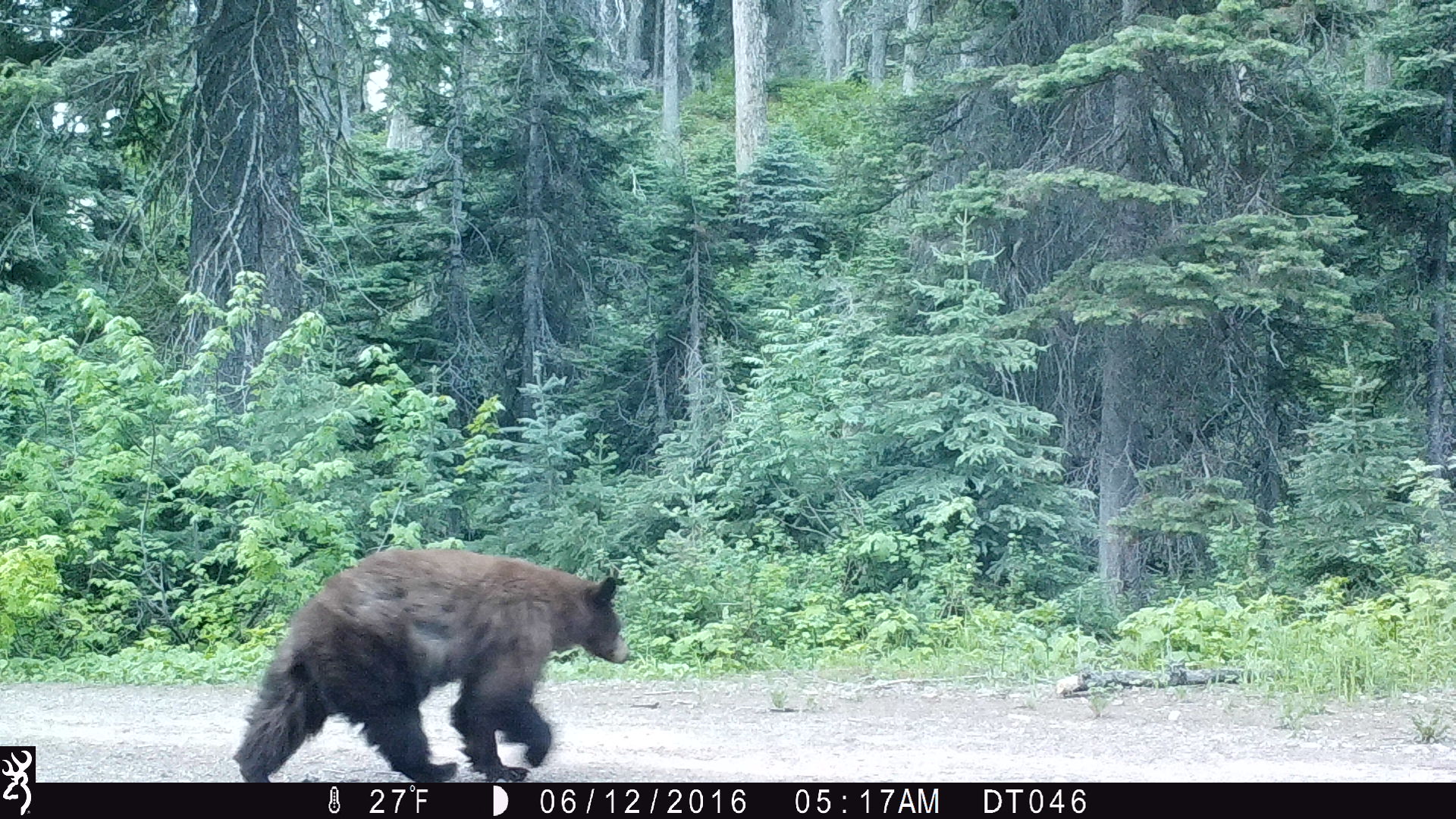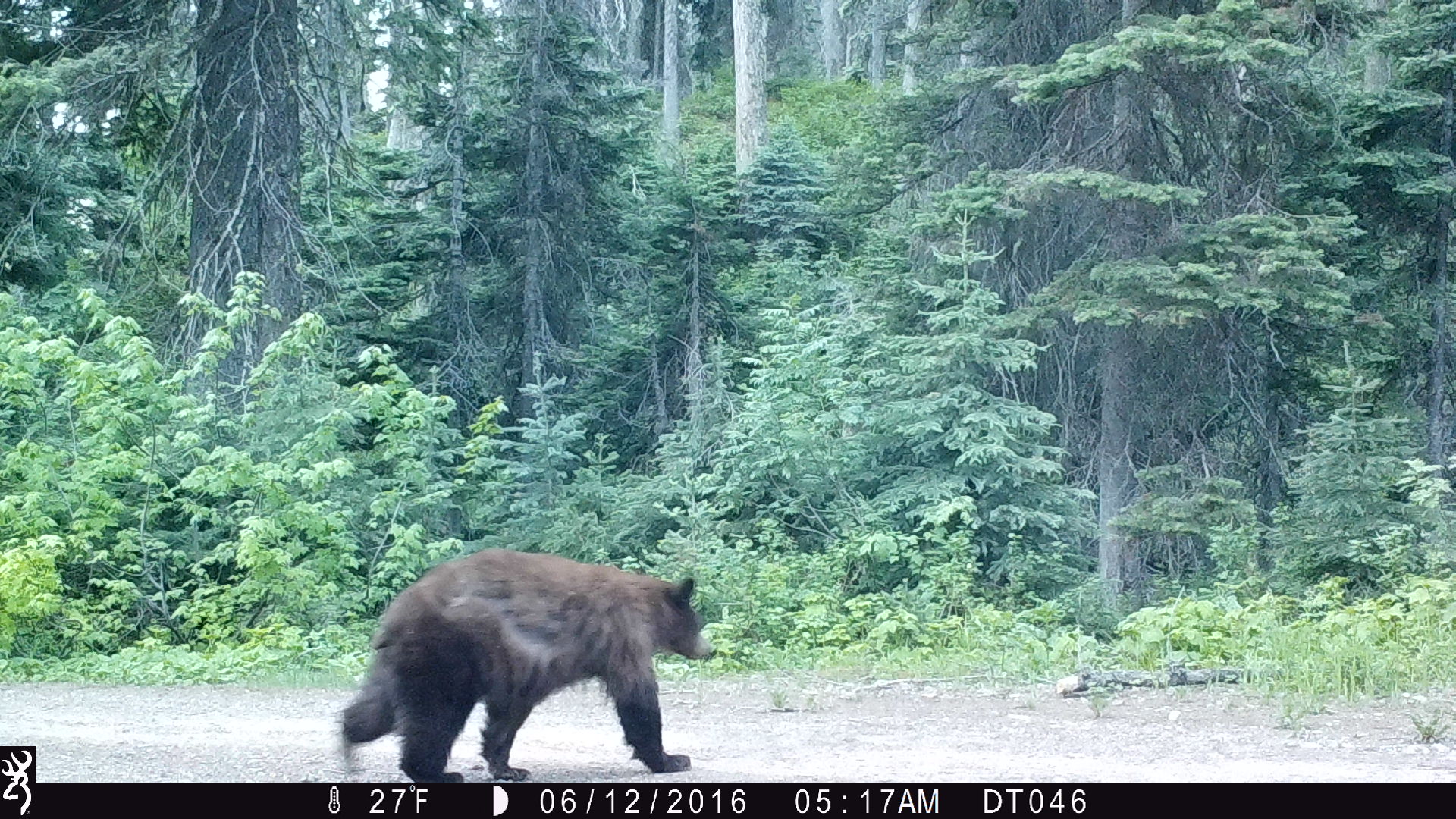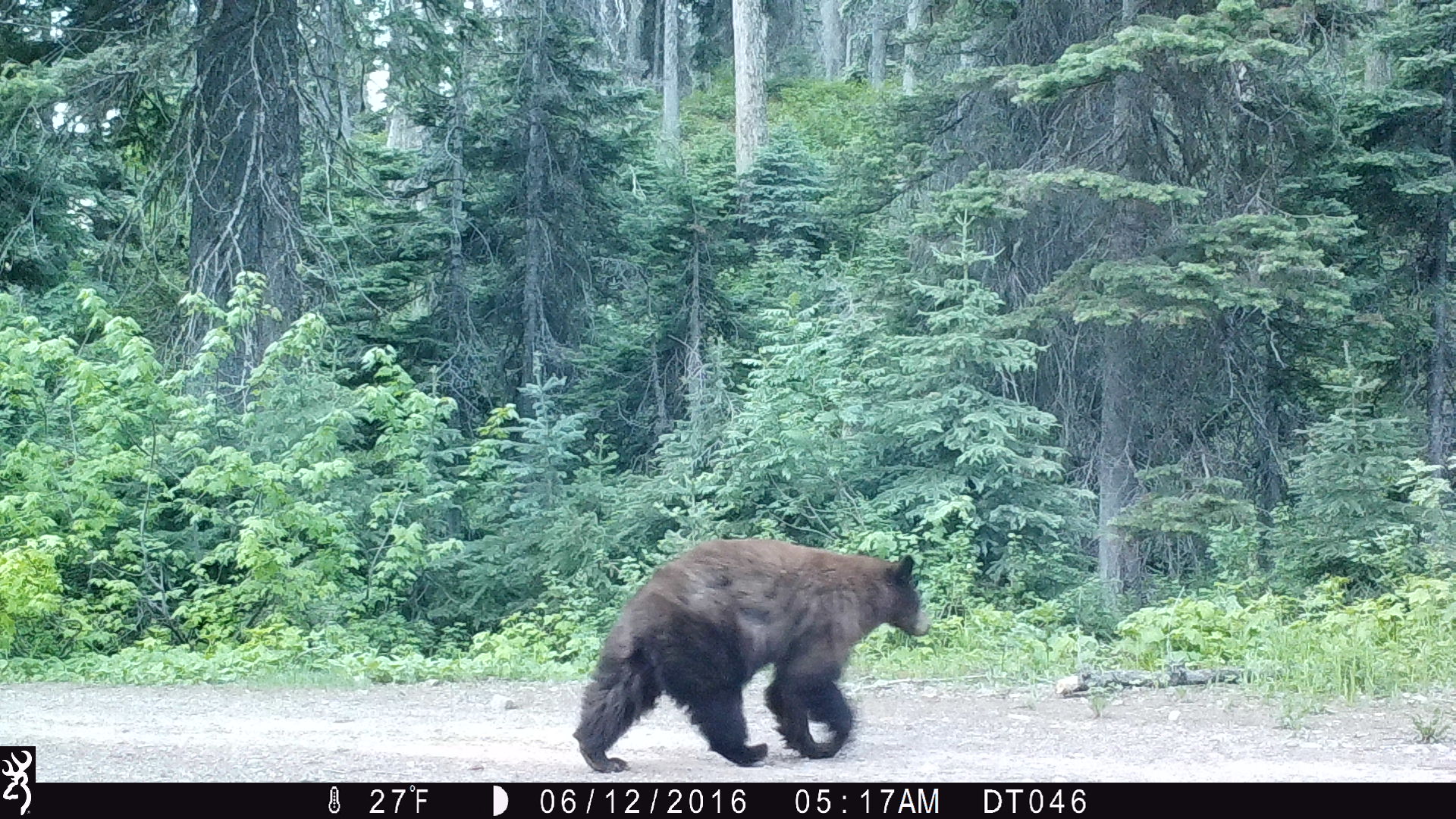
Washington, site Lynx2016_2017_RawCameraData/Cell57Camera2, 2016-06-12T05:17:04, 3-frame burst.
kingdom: Animalia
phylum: Chordata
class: Mammalia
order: Carnivora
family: Ursidae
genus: Ursus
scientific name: Ursus americanus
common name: american black bear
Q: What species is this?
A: Ursus americanus (american black bear).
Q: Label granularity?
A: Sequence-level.